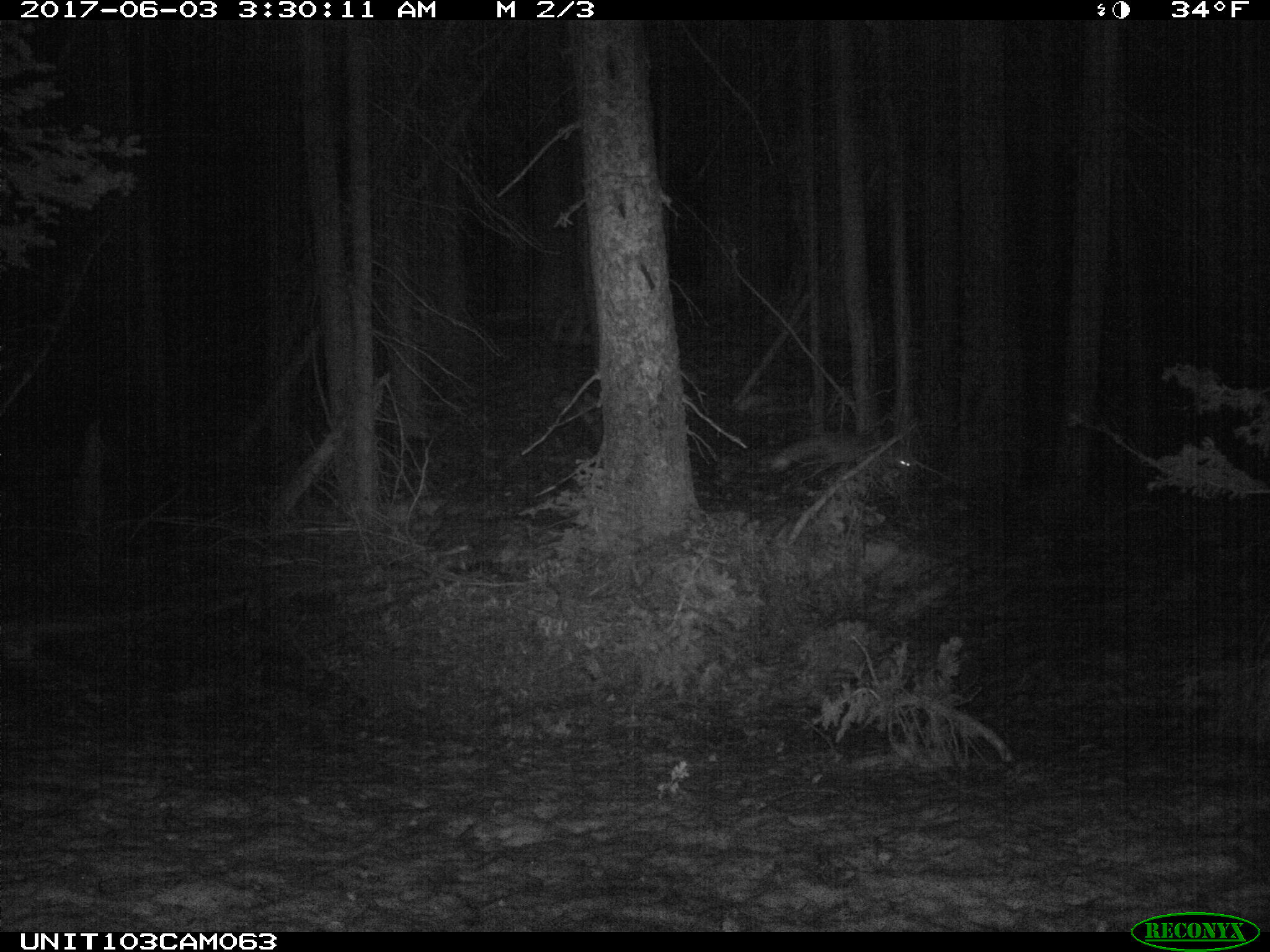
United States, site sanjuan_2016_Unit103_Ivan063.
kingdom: Animalia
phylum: Chordata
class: Mammalia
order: Carnivora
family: Canidae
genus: Vulpes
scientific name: Vulpes vulpes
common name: red fox